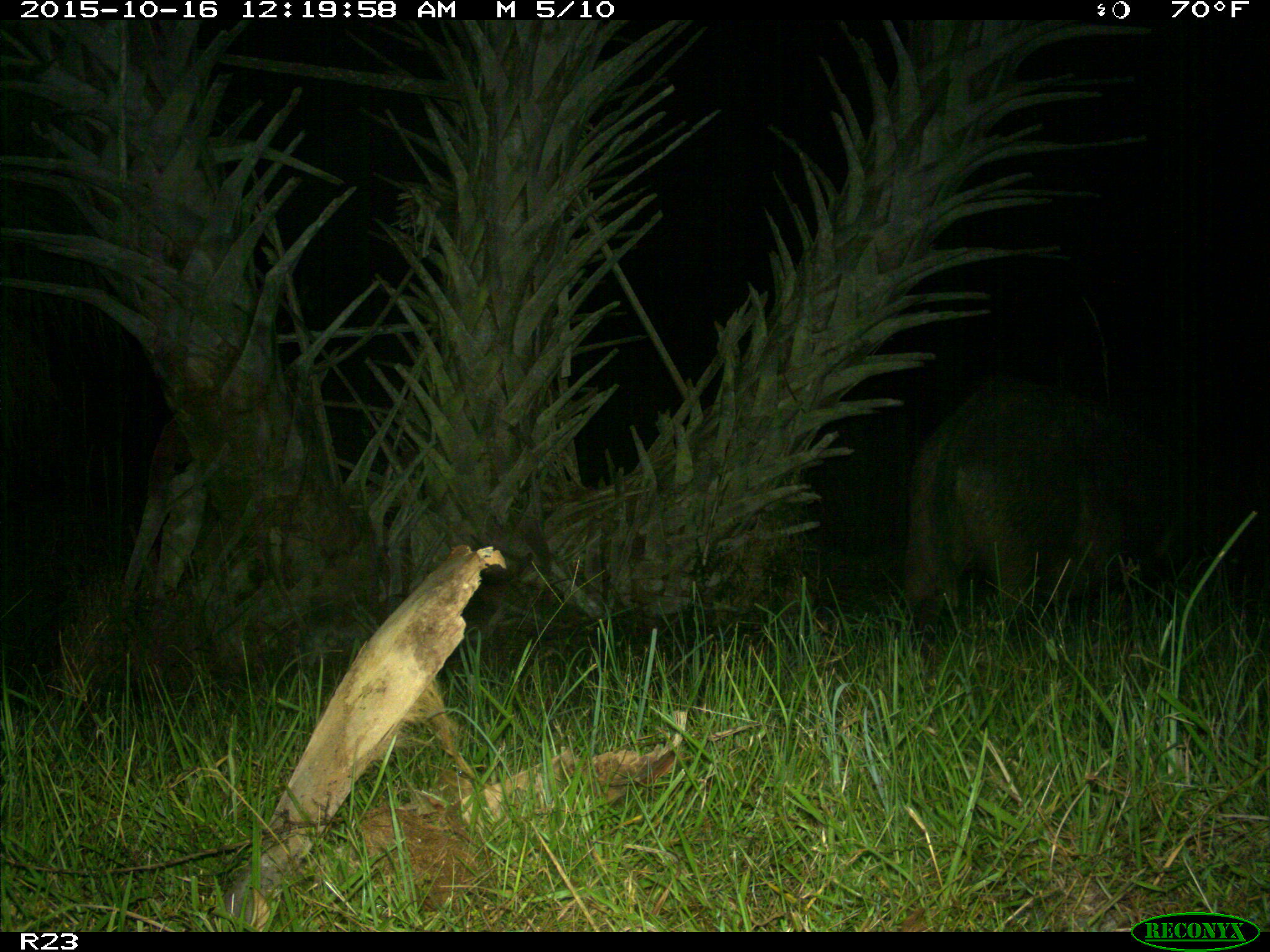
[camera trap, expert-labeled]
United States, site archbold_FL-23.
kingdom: Animalia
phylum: Chordata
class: Mammalia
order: Artiodactyla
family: Suidae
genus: Sus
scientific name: Sus scrofa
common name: wild boar